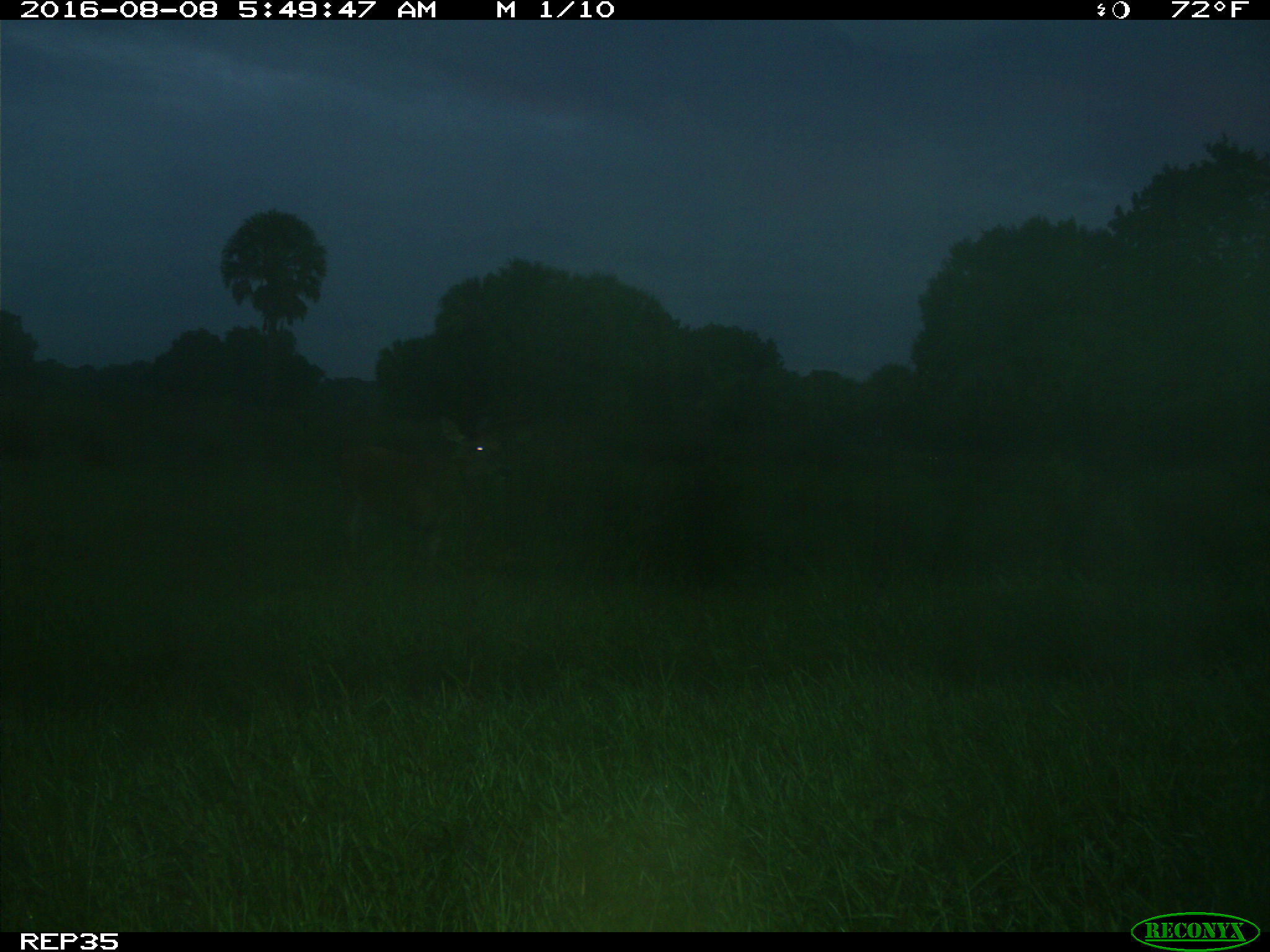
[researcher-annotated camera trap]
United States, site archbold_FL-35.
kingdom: Animalia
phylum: Chordata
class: Mammalia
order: Artiodactyla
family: Cervidae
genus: Odocoileus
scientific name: Odocoileus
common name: deer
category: unidentified deer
Unidentified deer (deer) (Odocoileus).